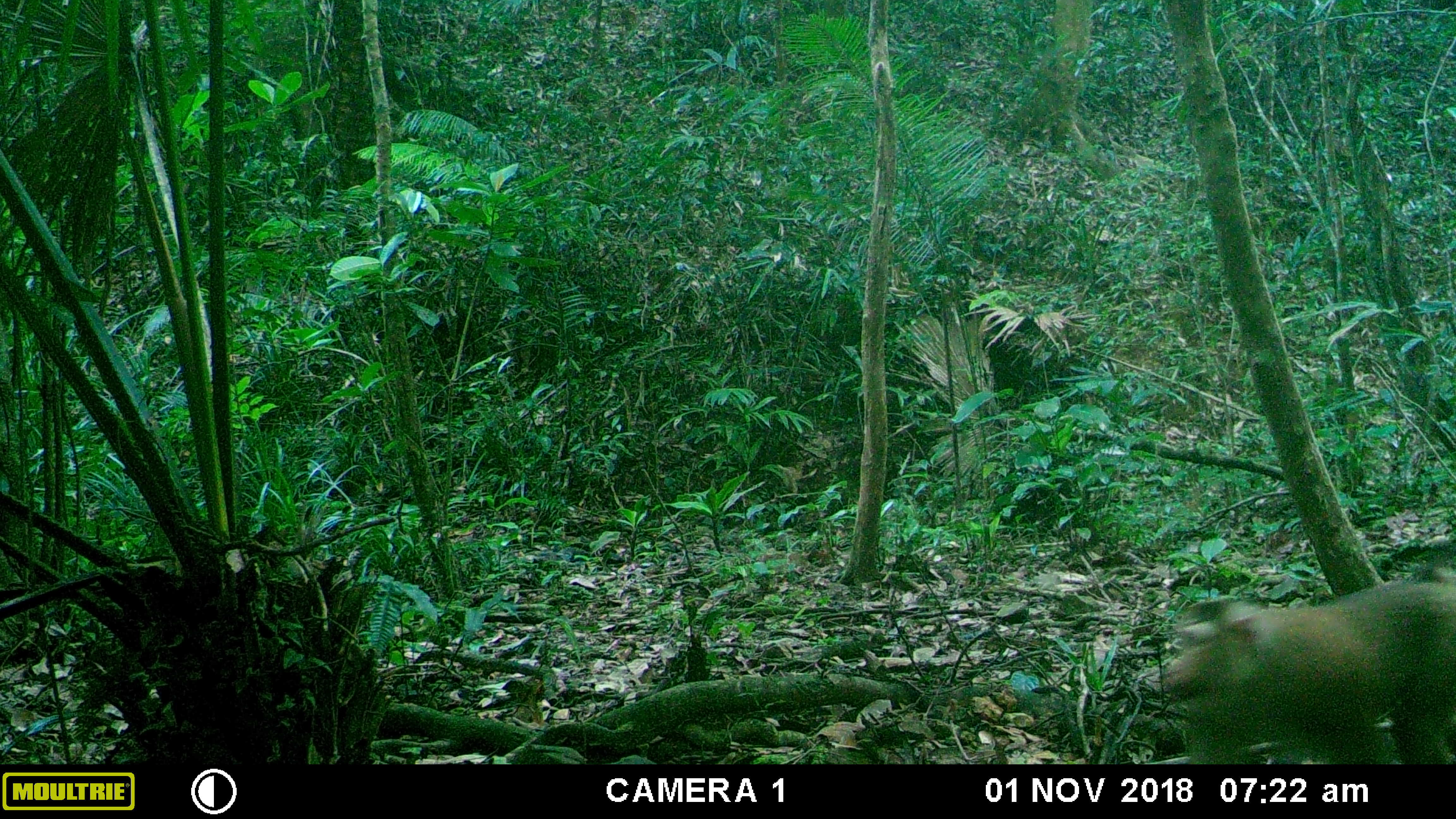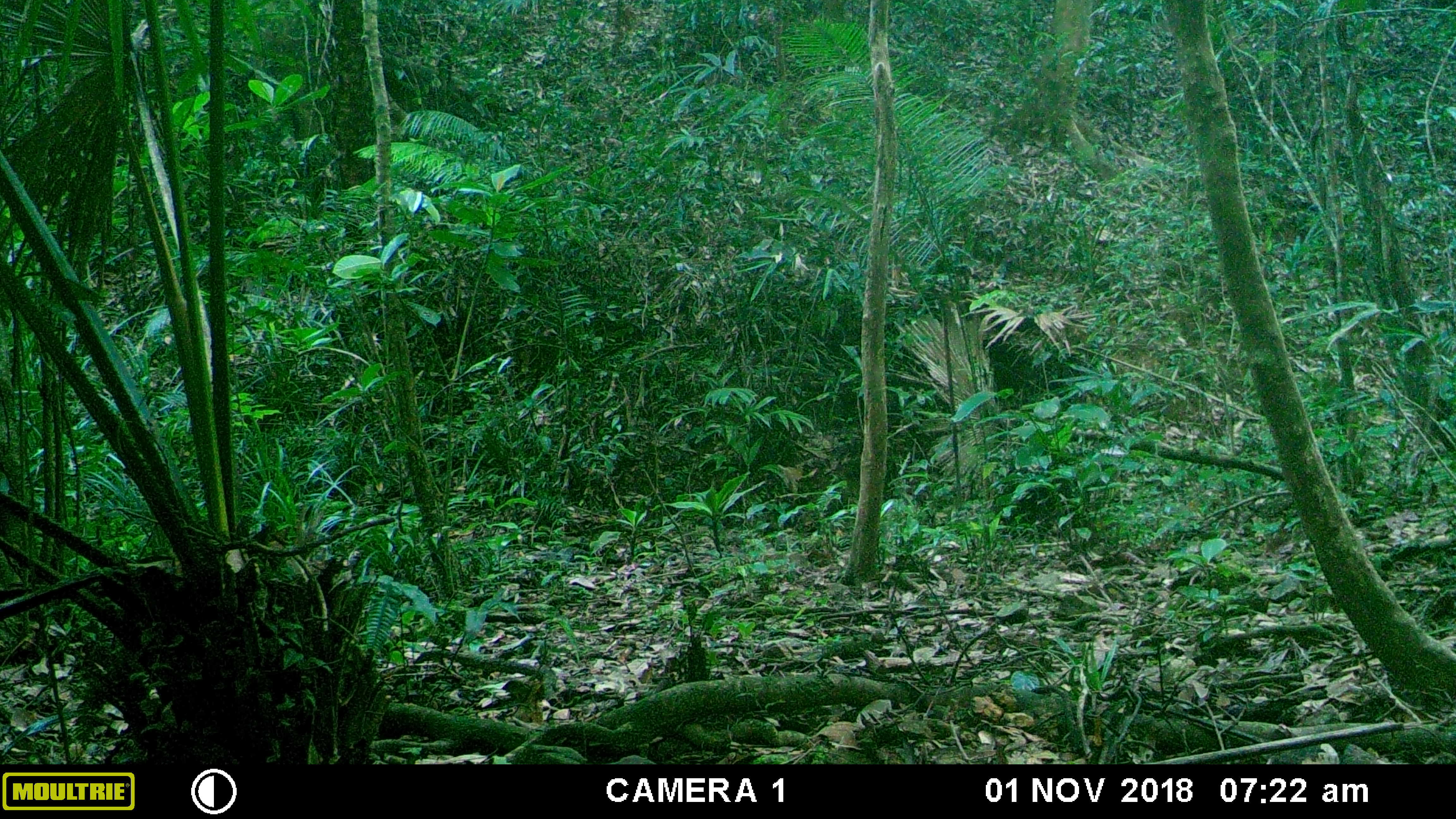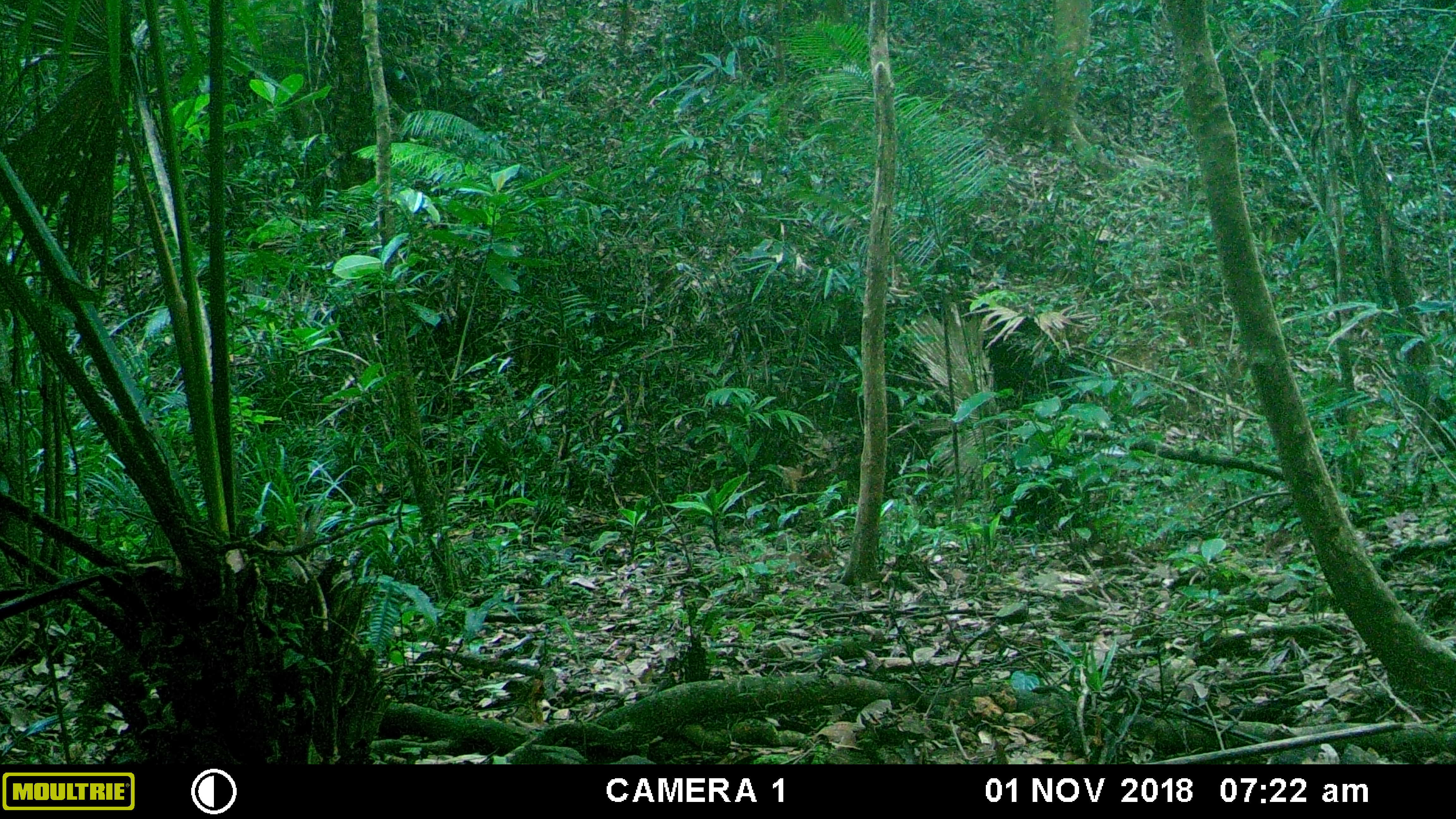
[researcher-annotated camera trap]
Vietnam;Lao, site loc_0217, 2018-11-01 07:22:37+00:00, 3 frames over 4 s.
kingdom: Animalia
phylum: Chordata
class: Mammalia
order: Primates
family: Cercopithecidae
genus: Macaca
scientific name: Macaca nemestrina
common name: pig-tailed macaque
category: pig tailed macaque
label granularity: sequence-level